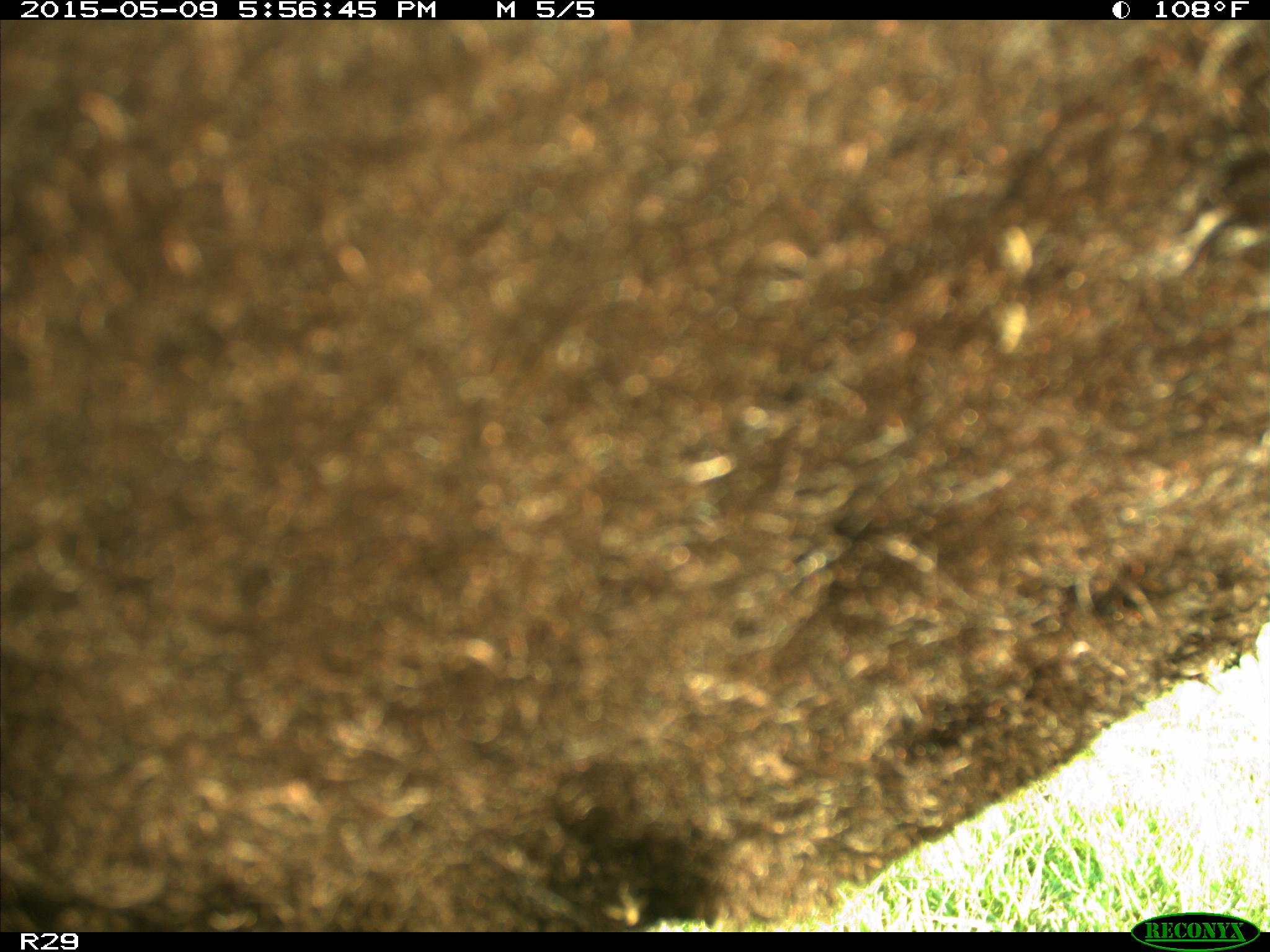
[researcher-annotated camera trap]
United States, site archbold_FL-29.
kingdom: Animalia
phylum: Chordata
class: Mammalia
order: Artiodactyla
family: Bovidae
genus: Bos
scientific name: Bos taurus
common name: domestic cow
Bos taurus (domestic cow).